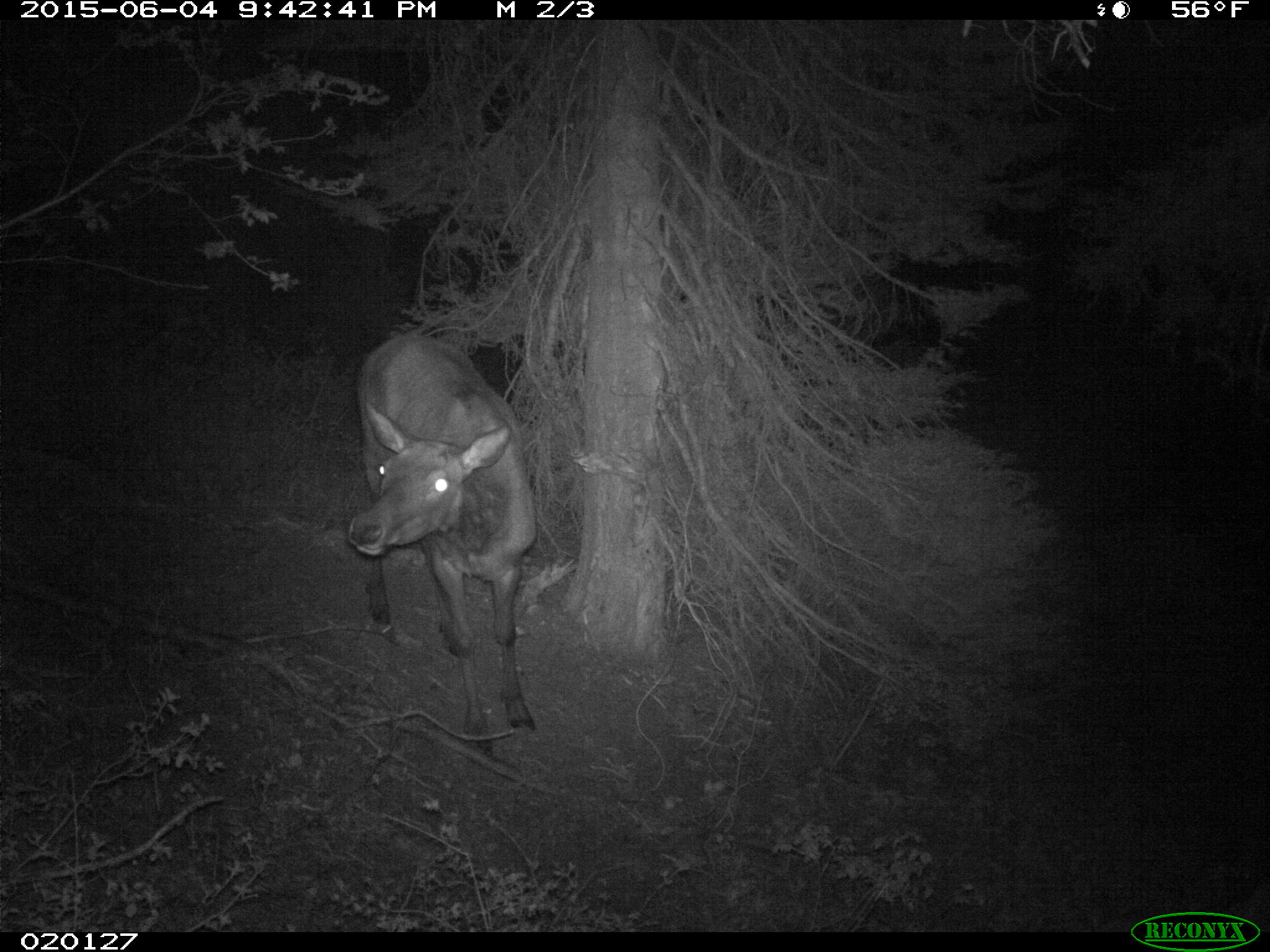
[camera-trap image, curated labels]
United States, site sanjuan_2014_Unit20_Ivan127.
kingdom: Animalia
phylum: Chordata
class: Mammalia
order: Artiodactyla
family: Cervidae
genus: Cervus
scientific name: Cervus elaphus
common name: red deer